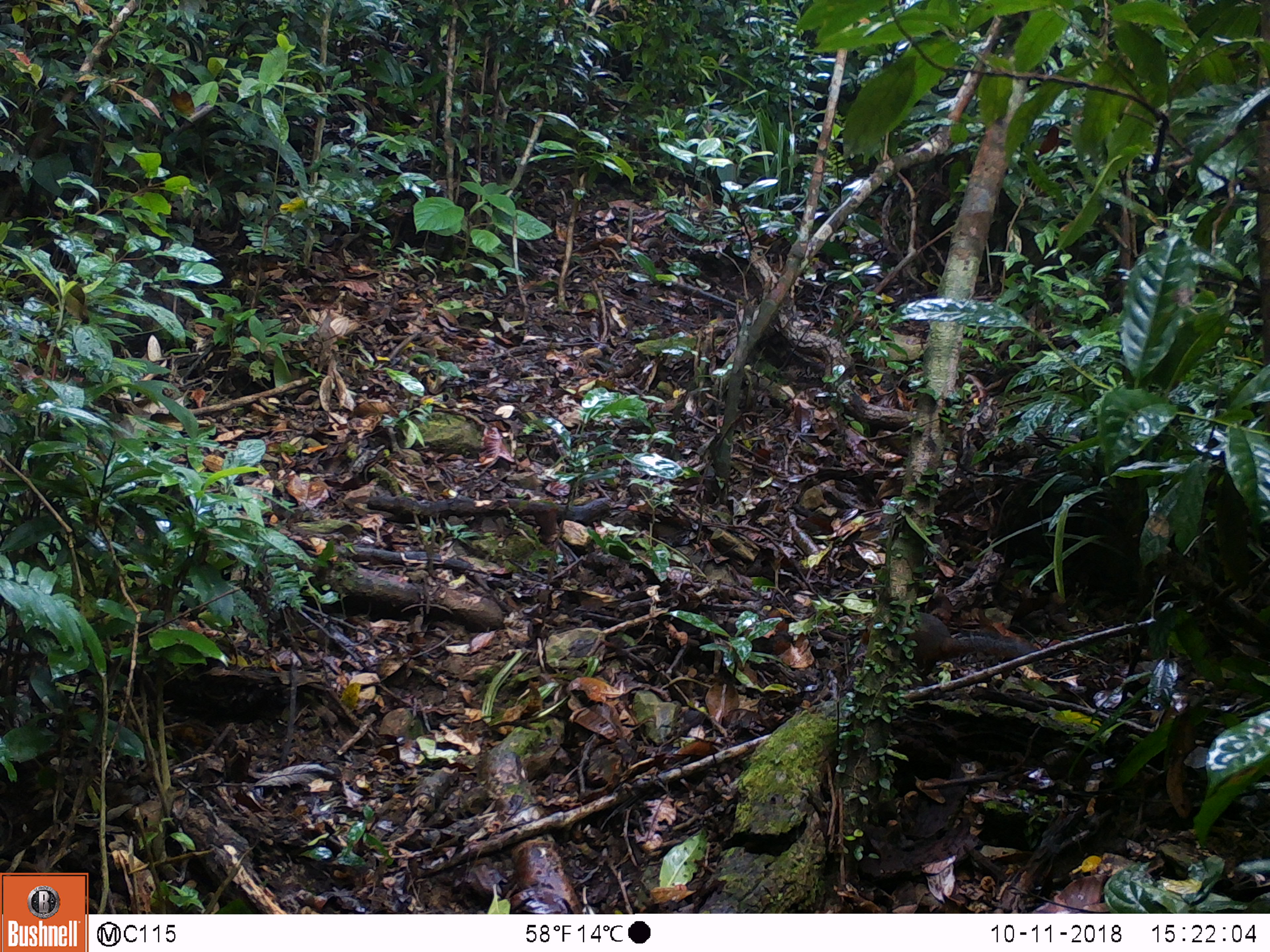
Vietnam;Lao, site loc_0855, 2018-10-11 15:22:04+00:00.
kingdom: Animalia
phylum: Chordata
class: Mammalia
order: Rodentia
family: Sciuridae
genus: Dremomys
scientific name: Dremomys rufigenis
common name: red-cheeked squirrel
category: red cheeked squirrel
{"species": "red cheeked squirrel (red-cheeked squirrel) (Dremomys rufigenis)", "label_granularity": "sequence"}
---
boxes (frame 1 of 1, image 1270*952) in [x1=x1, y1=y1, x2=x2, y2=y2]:
red cheeked squirrel: [x1=859, y1=606, x2=1040, y2=673]